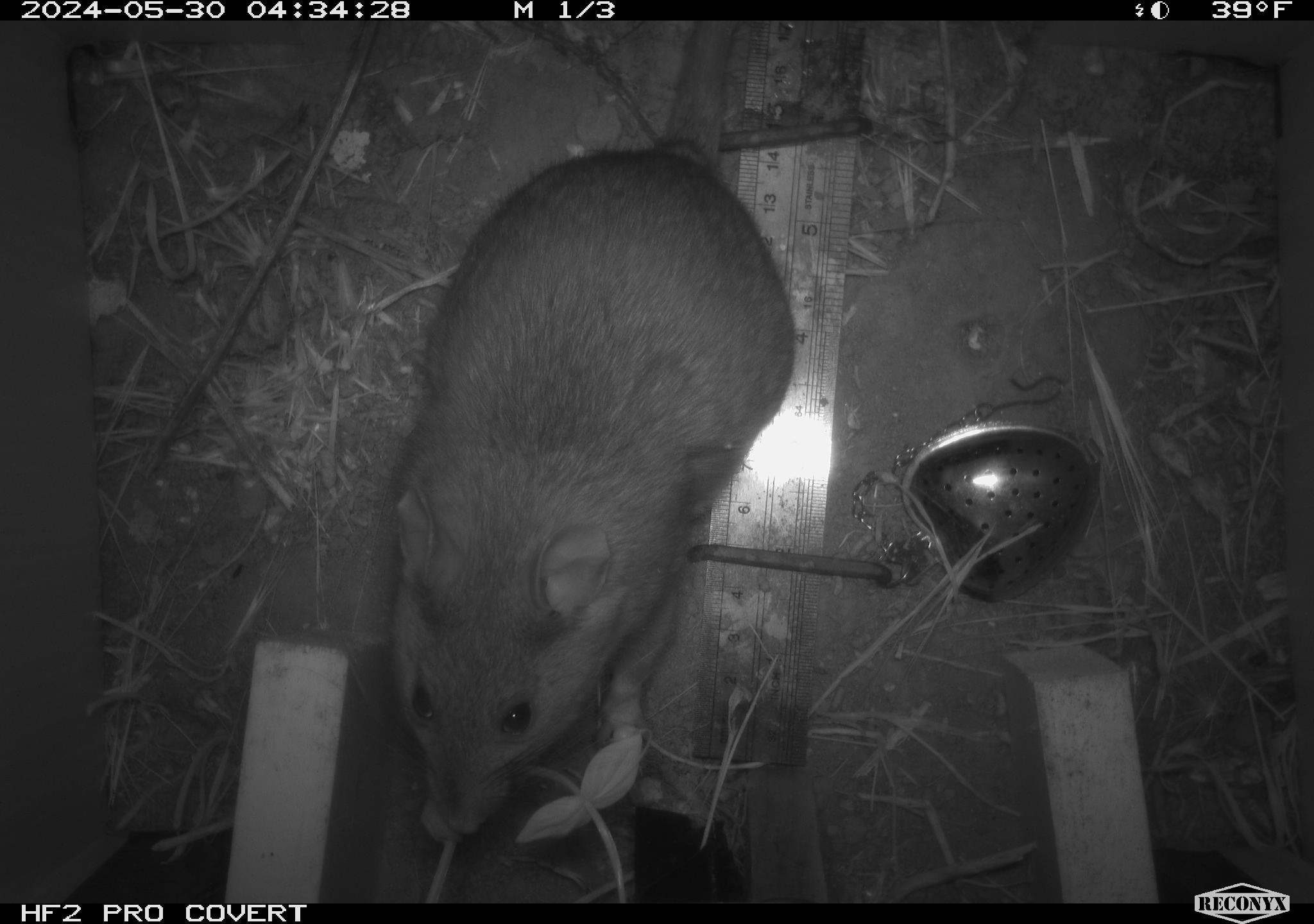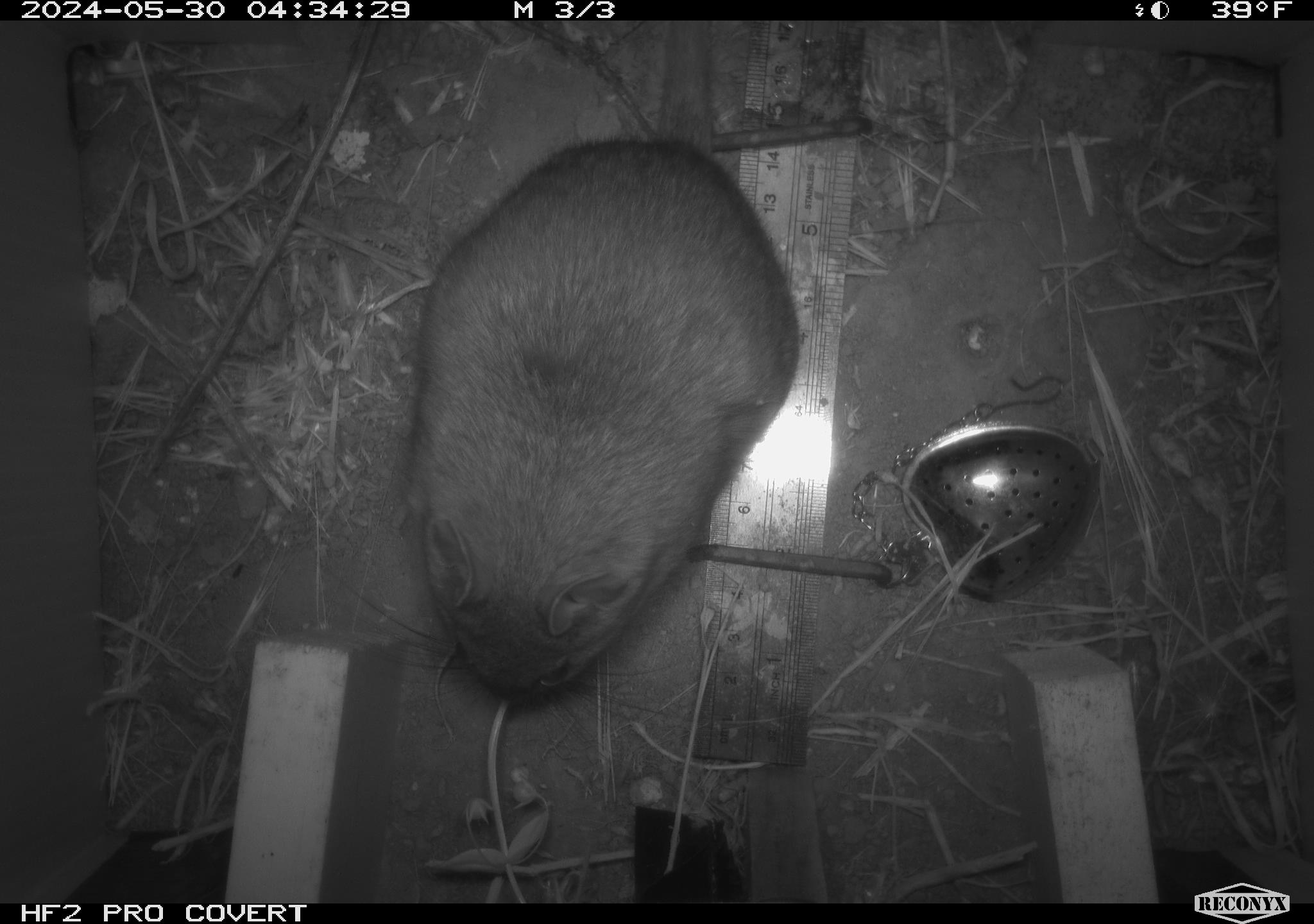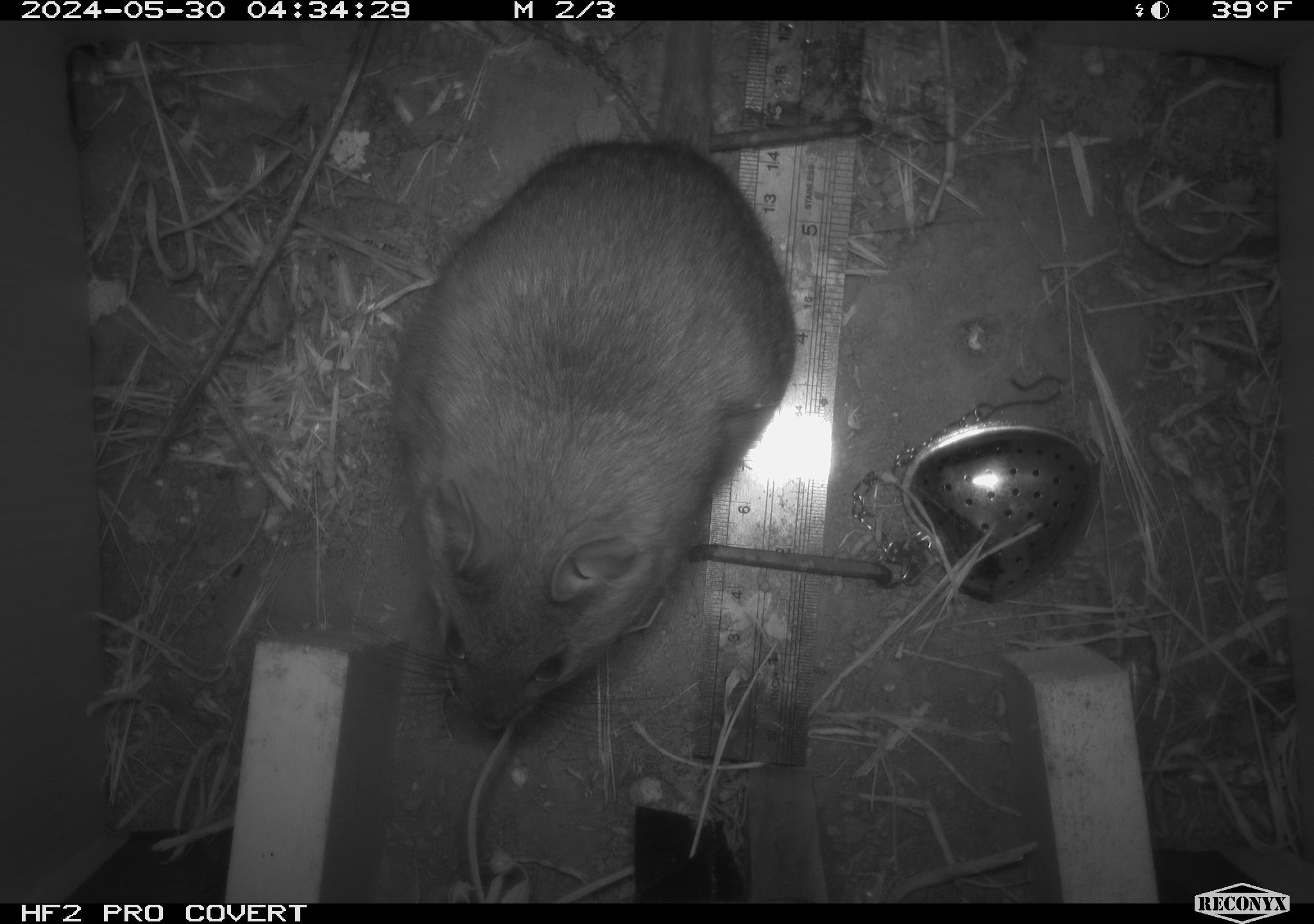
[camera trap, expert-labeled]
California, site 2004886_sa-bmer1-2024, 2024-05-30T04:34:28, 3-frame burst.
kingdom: Animalia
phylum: Chordata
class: Mammalia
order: Rodentia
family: Muridae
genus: Rattus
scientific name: Rattus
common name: rat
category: rattus species